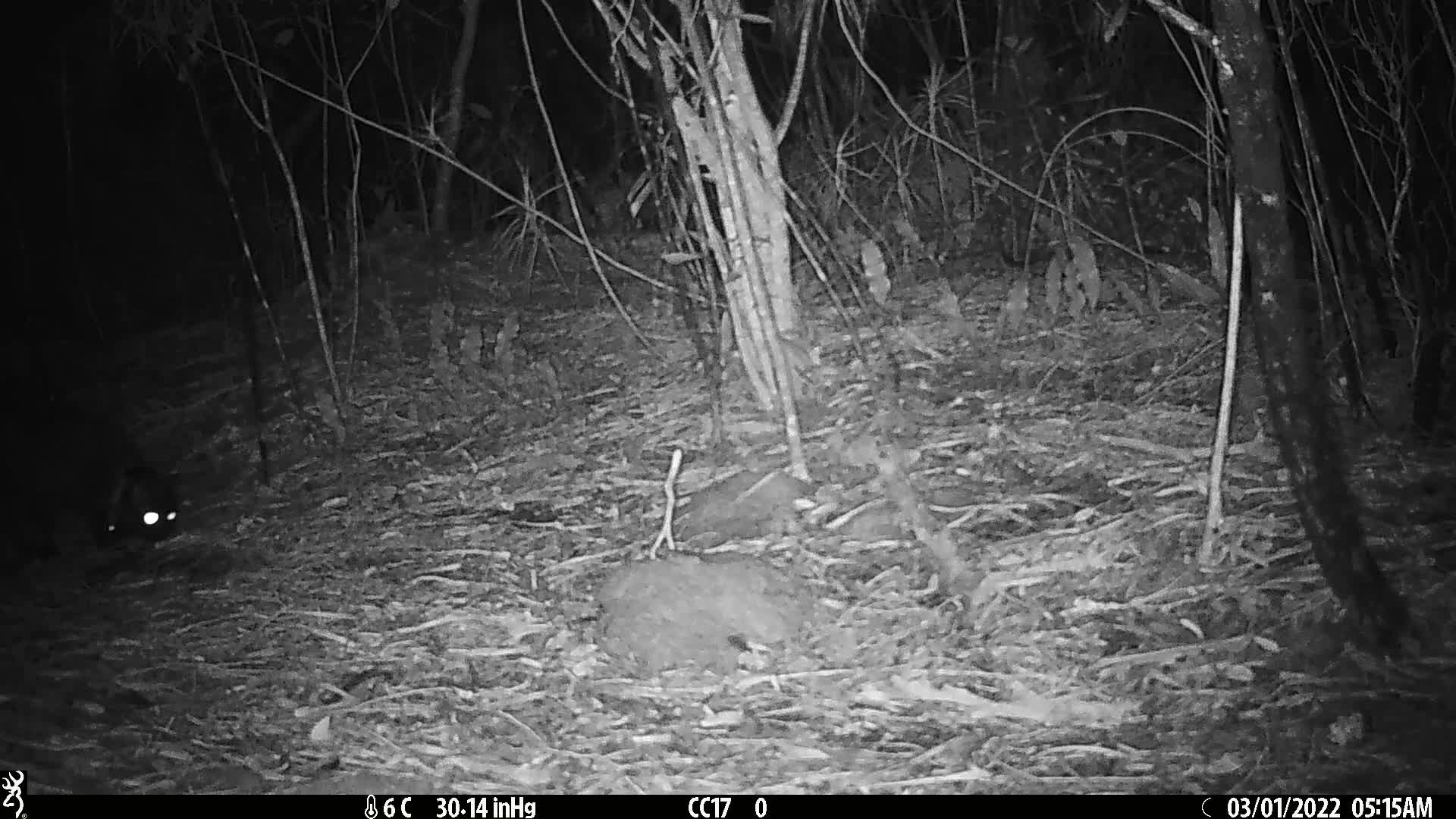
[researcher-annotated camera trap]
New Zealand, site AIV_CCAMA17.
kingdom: Animalia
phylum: Chordata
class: Mammalia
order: Carnivora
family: Felidae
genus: Felis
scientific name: Felis catus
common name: domestic cat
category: cat